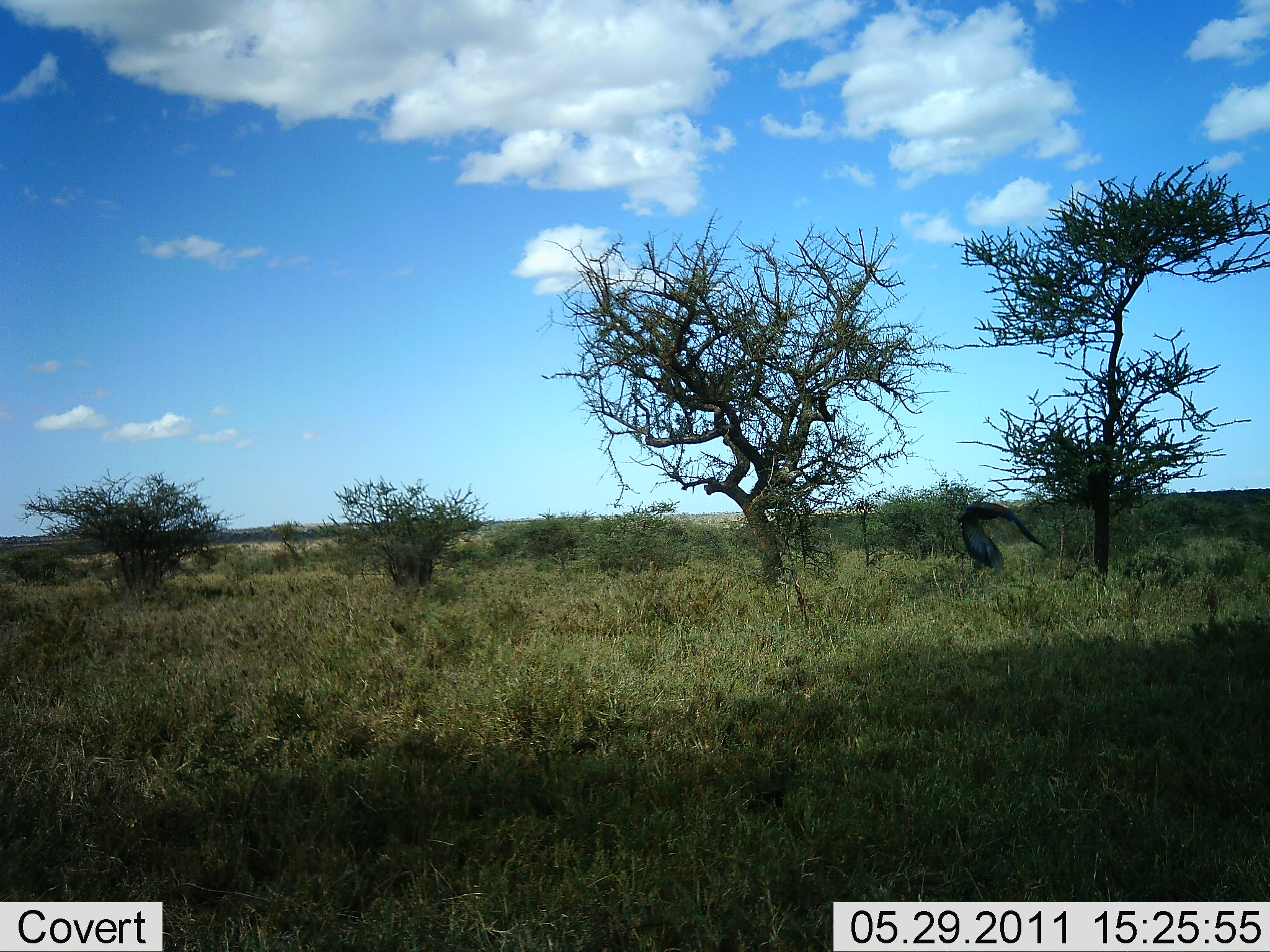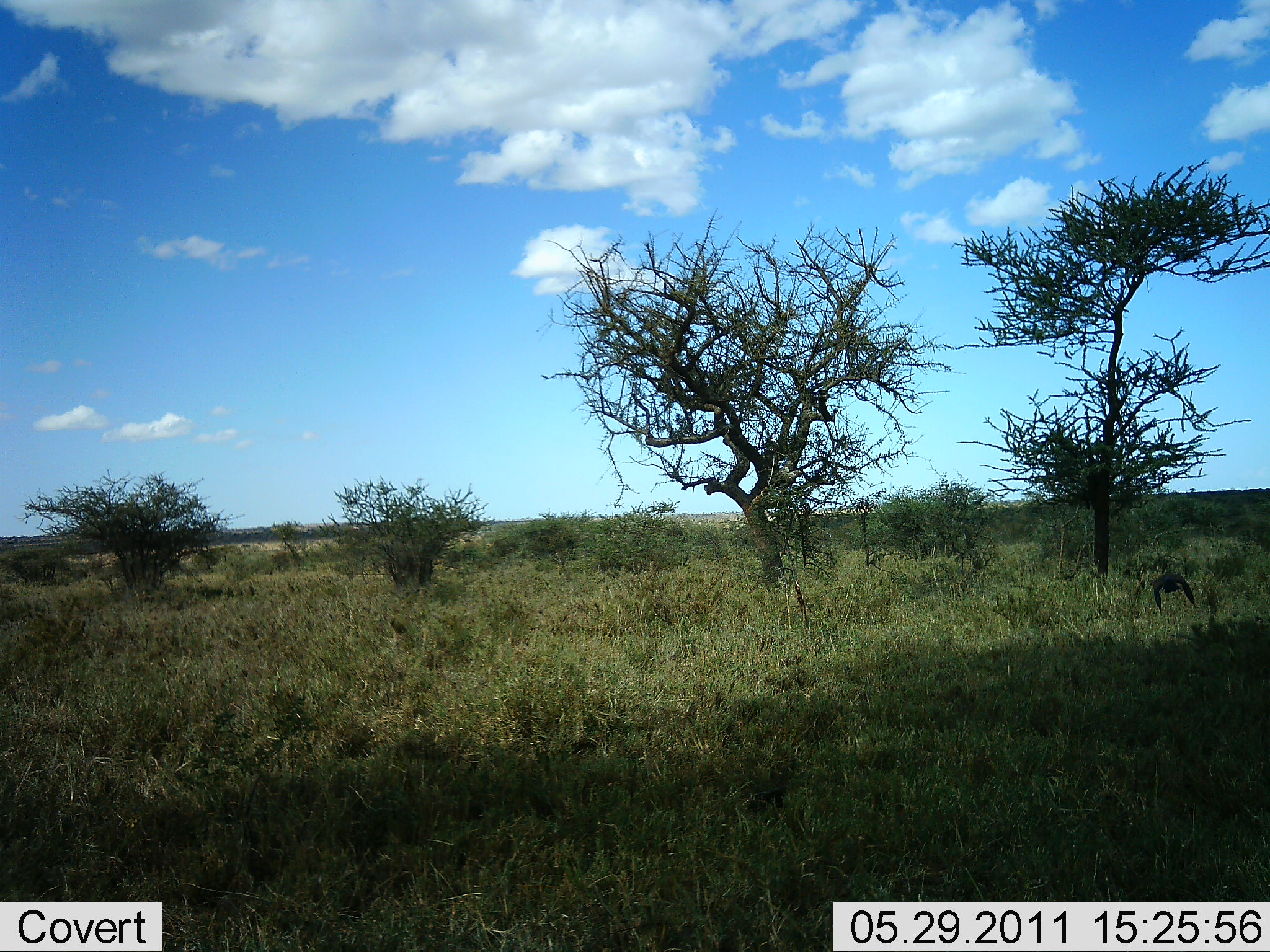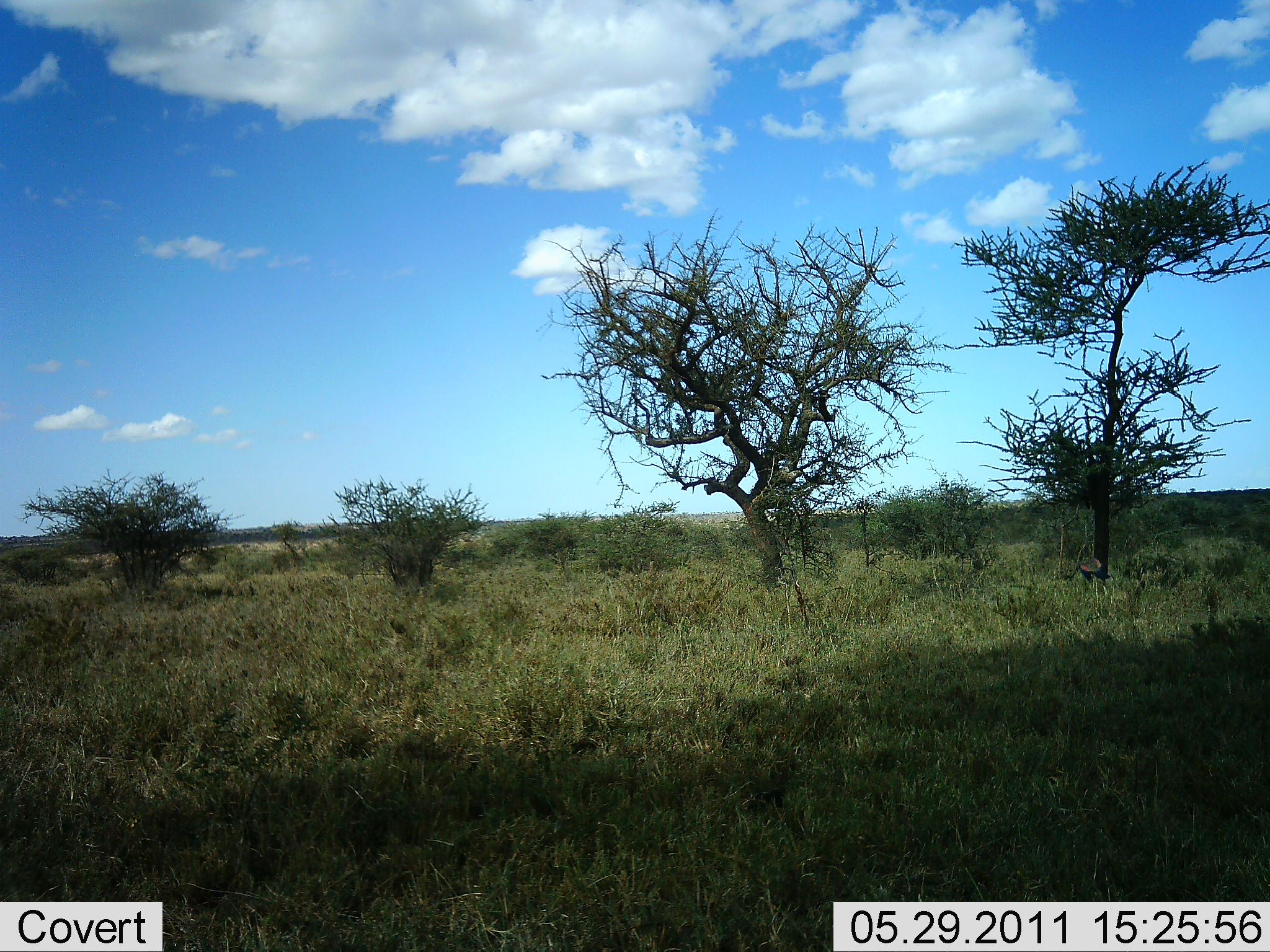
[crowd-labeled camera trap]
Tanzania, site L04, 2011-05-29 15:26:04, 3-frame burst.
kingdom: Animalia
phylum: Chordata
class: Aves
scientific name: Aves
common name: bird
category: otherbird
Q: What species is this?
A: Otherbird (bird) (Aves).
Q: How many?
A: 1.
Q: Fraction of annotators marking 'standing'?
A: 0%.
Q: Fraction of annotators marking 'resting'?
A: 0%.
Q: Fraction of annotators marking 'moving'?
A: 100%.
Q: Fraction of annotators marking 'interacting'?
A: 0%.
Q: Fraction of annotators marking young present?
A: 0%.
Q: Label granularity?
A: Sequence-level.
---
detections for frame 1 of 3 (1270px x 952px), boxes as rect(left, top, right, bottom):
animal: rect(958, 500, 1049, 574)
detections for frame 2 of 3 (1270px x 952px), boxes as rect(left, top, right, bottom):
animal: rect(1152, 571, 1197, 614)